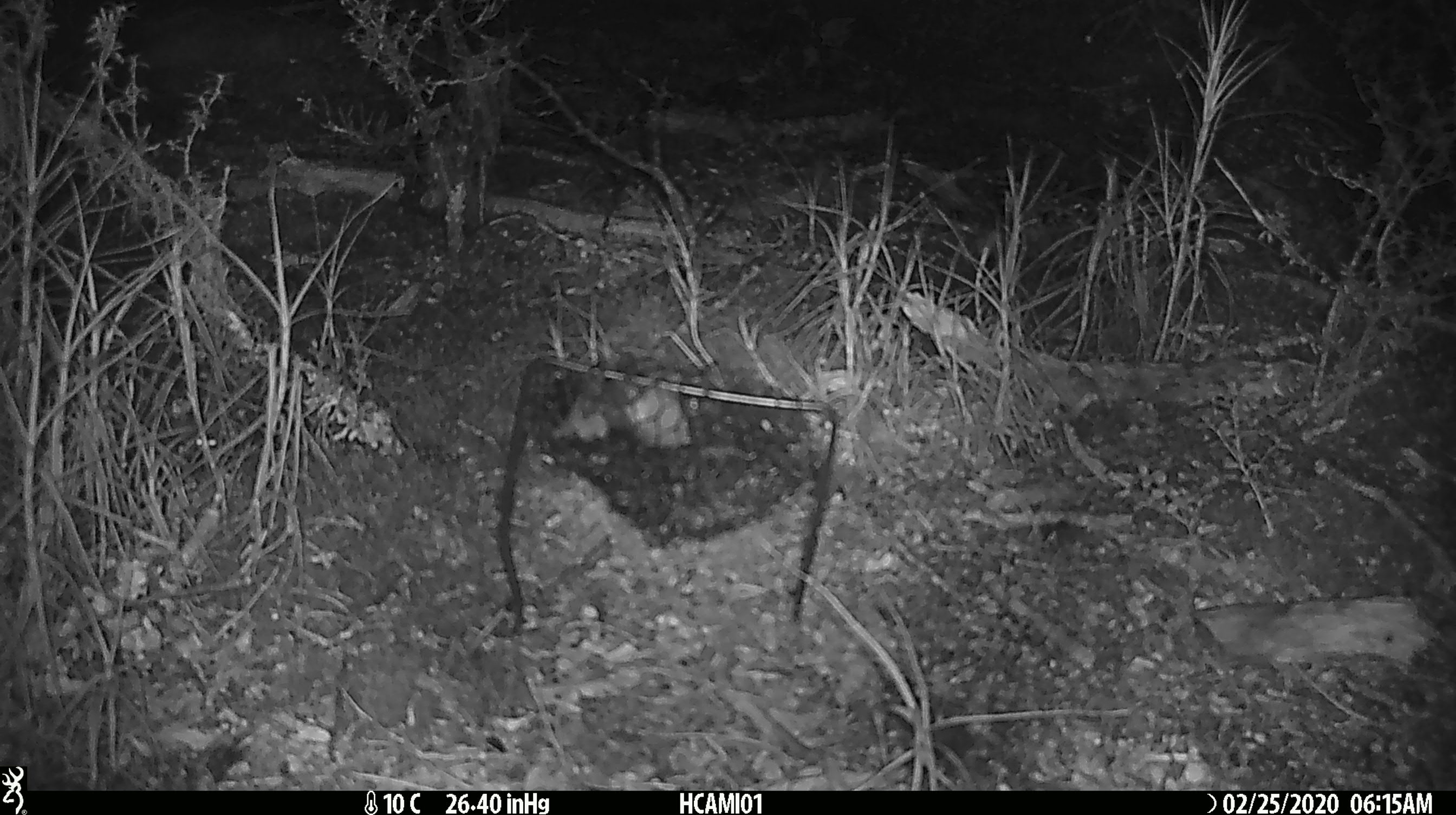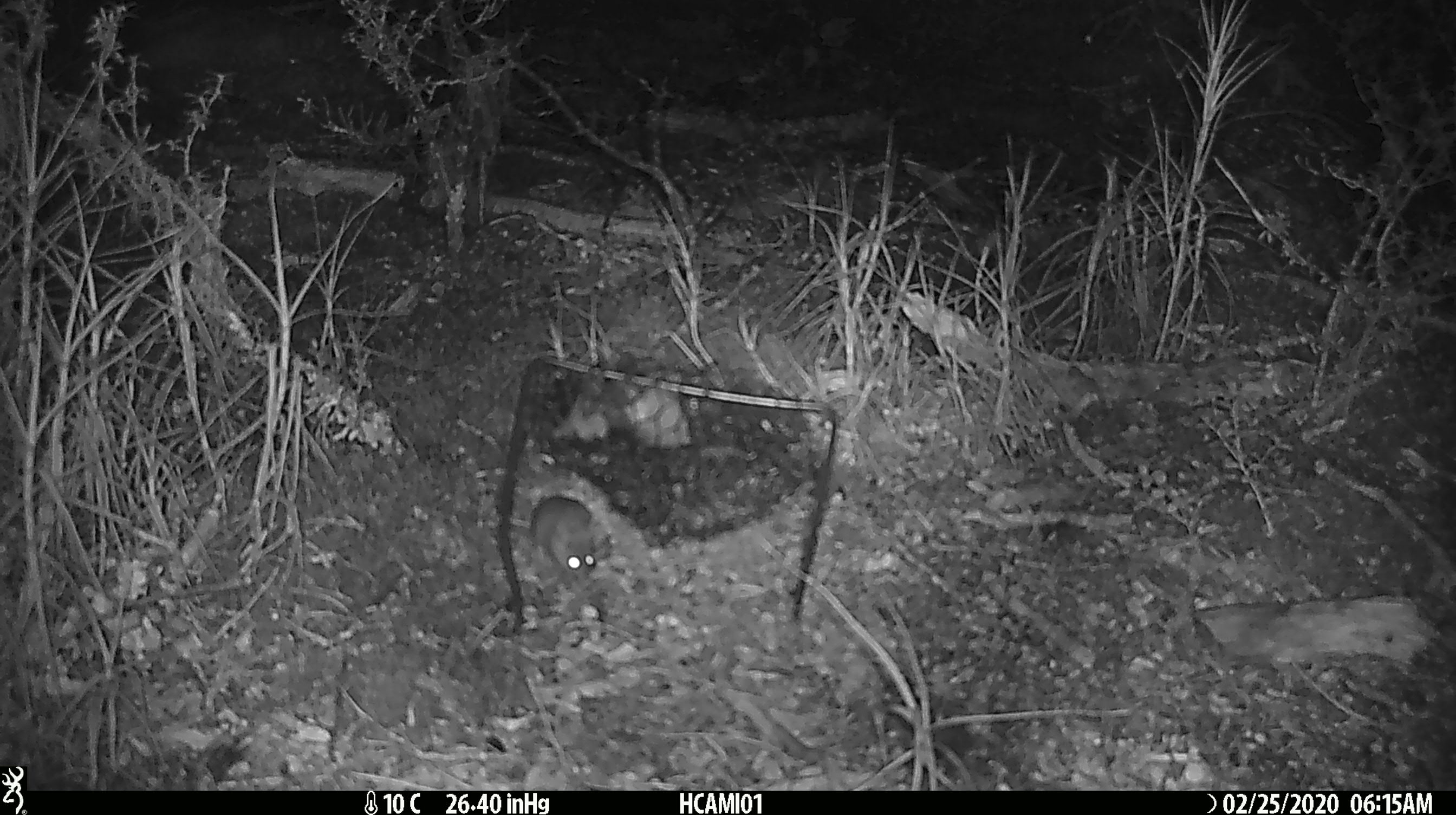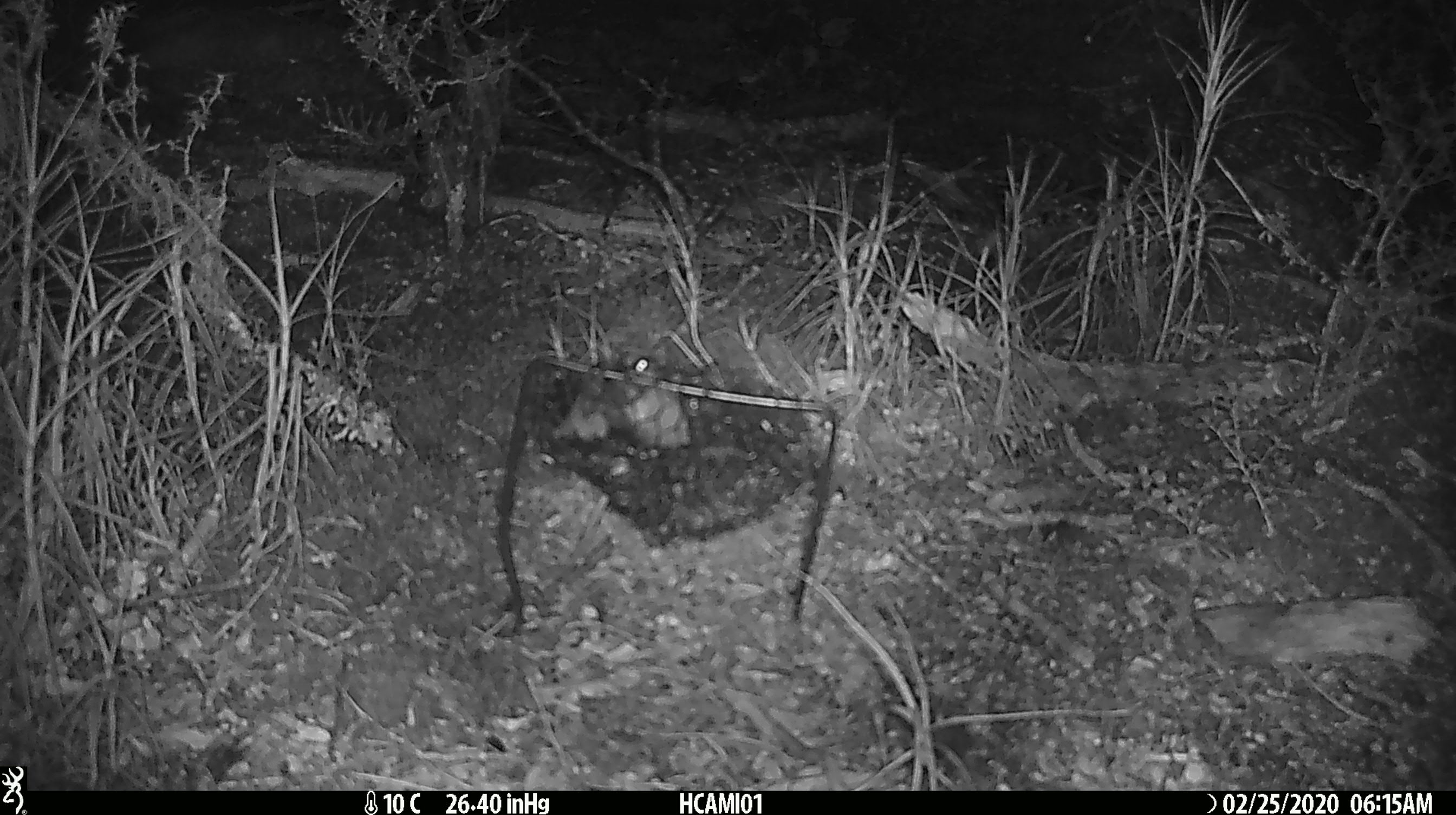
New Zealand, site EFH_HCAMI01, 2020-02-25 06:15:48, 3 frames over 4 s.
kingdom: Animalia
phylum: Chordata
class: Mammalia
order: Rodentia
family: Muridae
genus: Mus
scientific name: Mus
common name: mouse